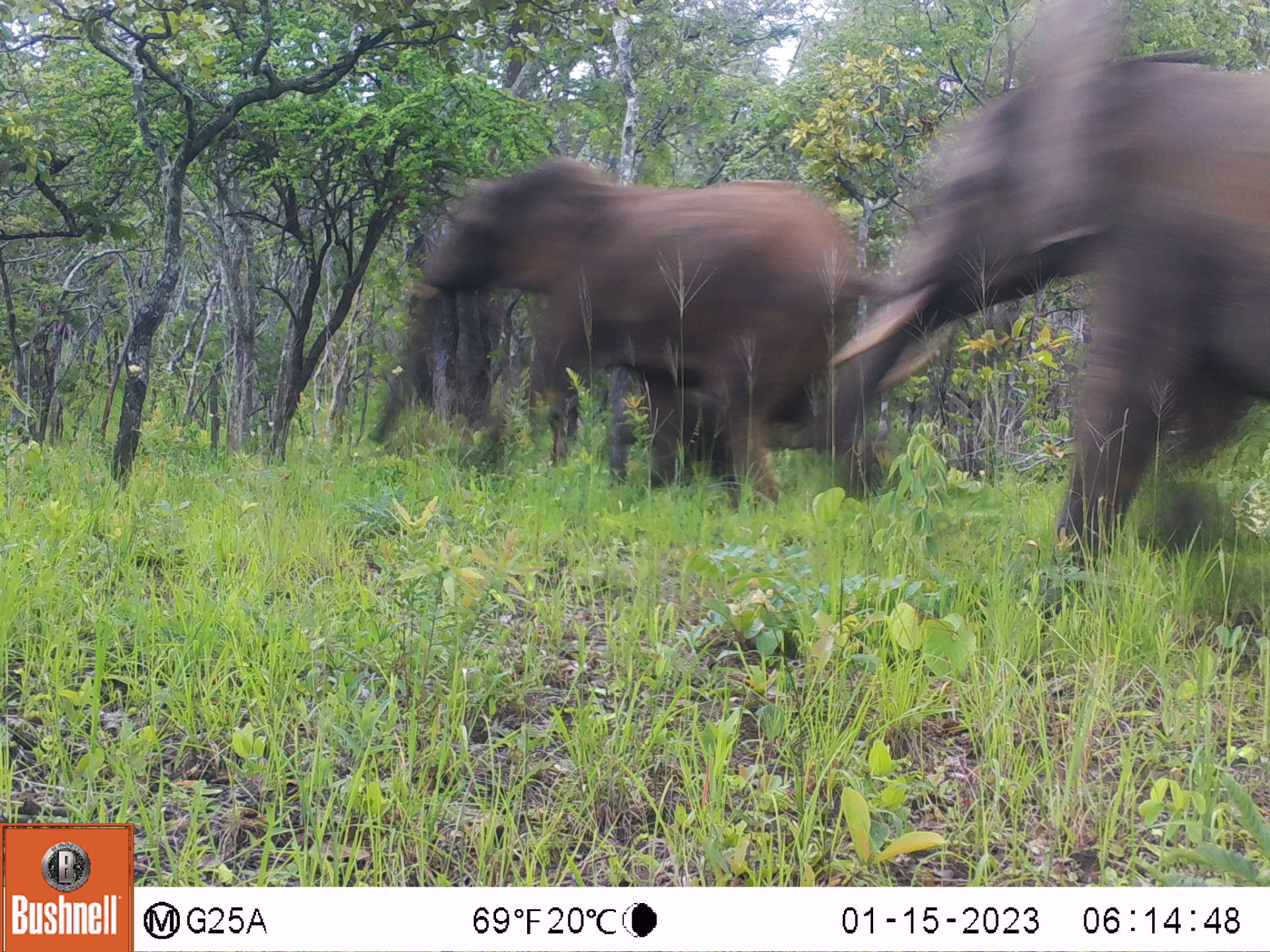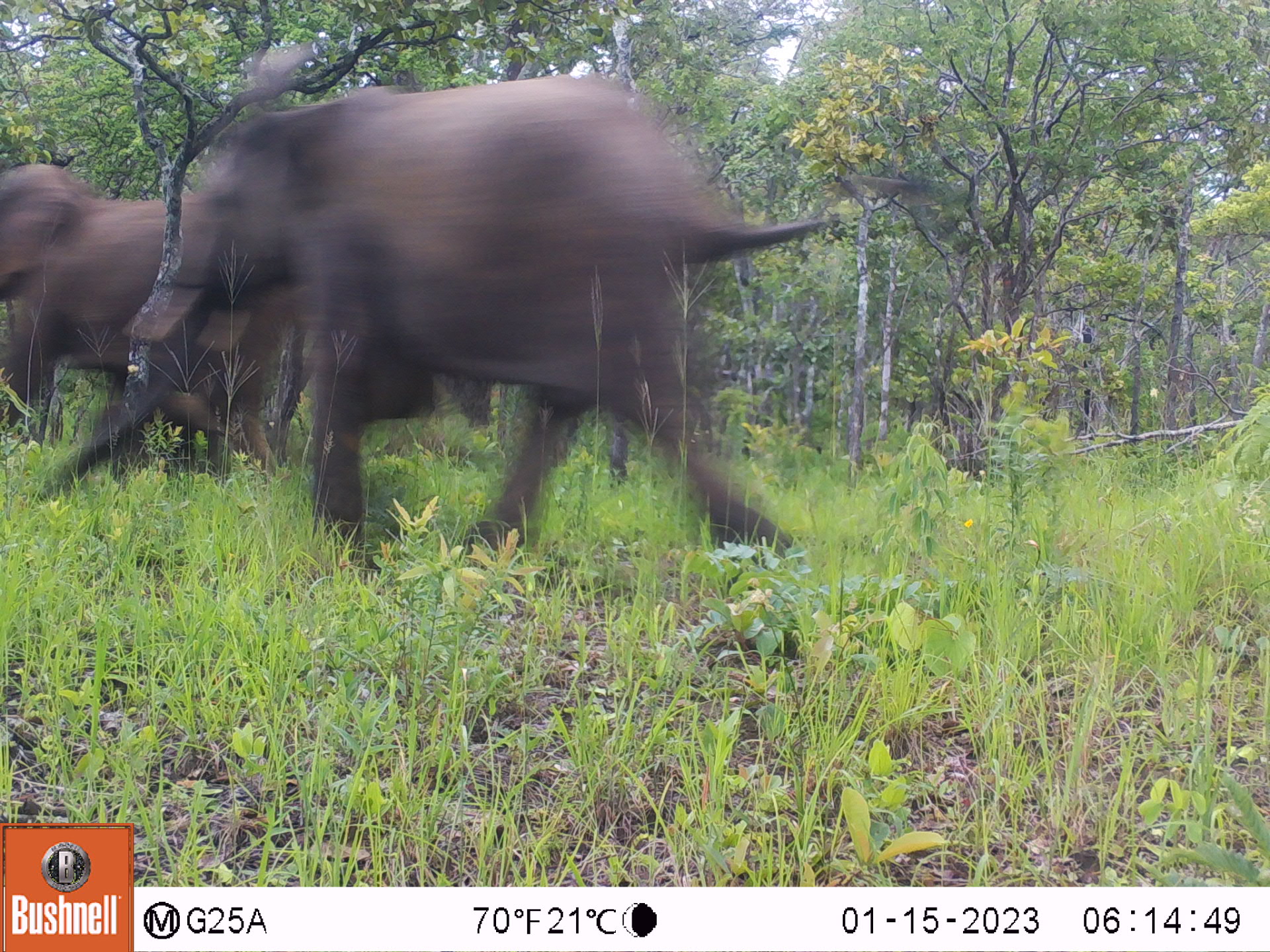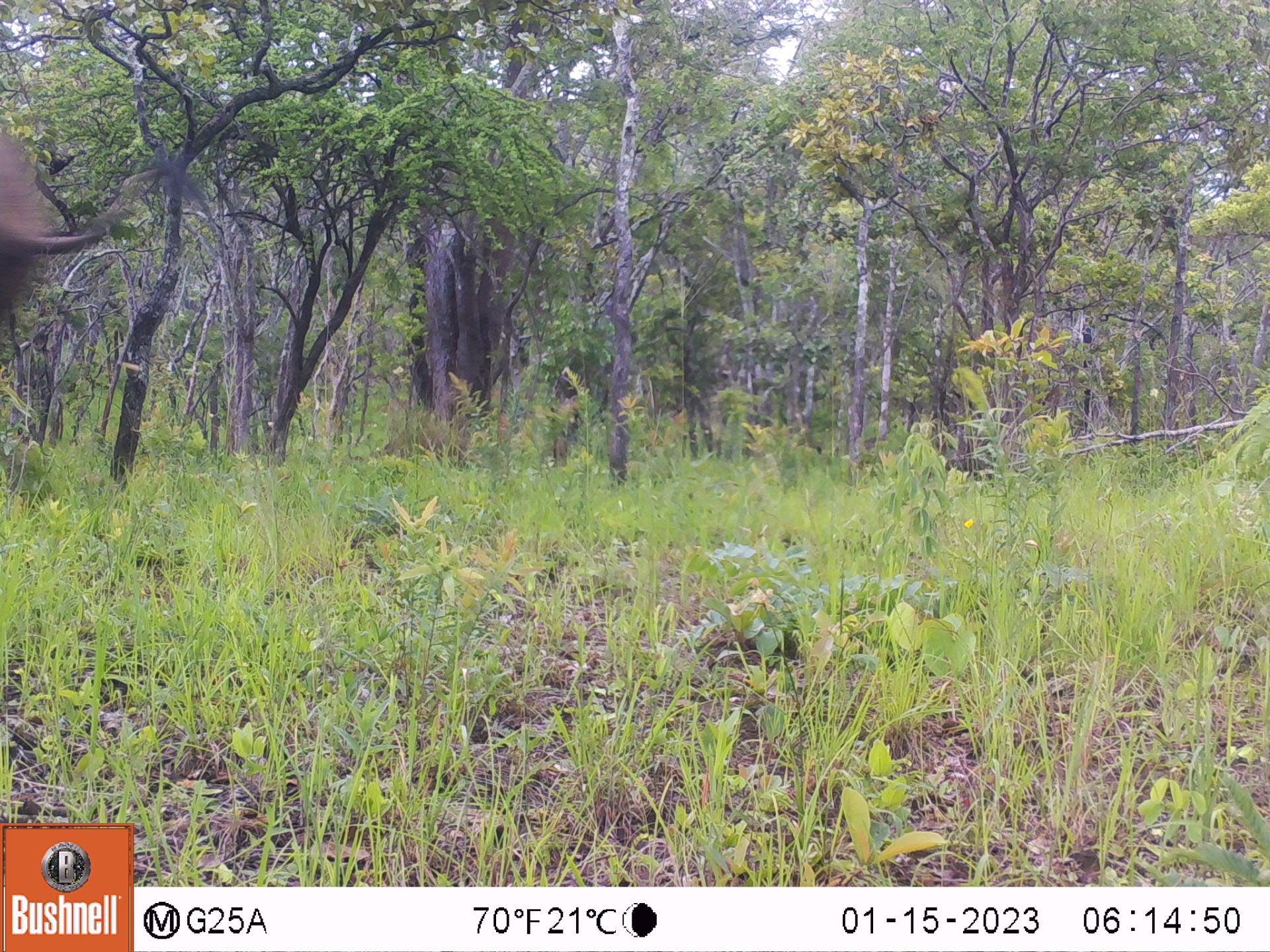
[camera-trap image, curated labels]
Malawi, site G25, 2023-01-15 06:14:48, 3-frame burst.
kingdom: Animalia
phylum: Chordata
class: Mammalia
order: Proboscidea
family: Elephantidae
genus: Loxodonta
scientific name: Loxodonta africana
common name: african savanna elephant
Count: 2.